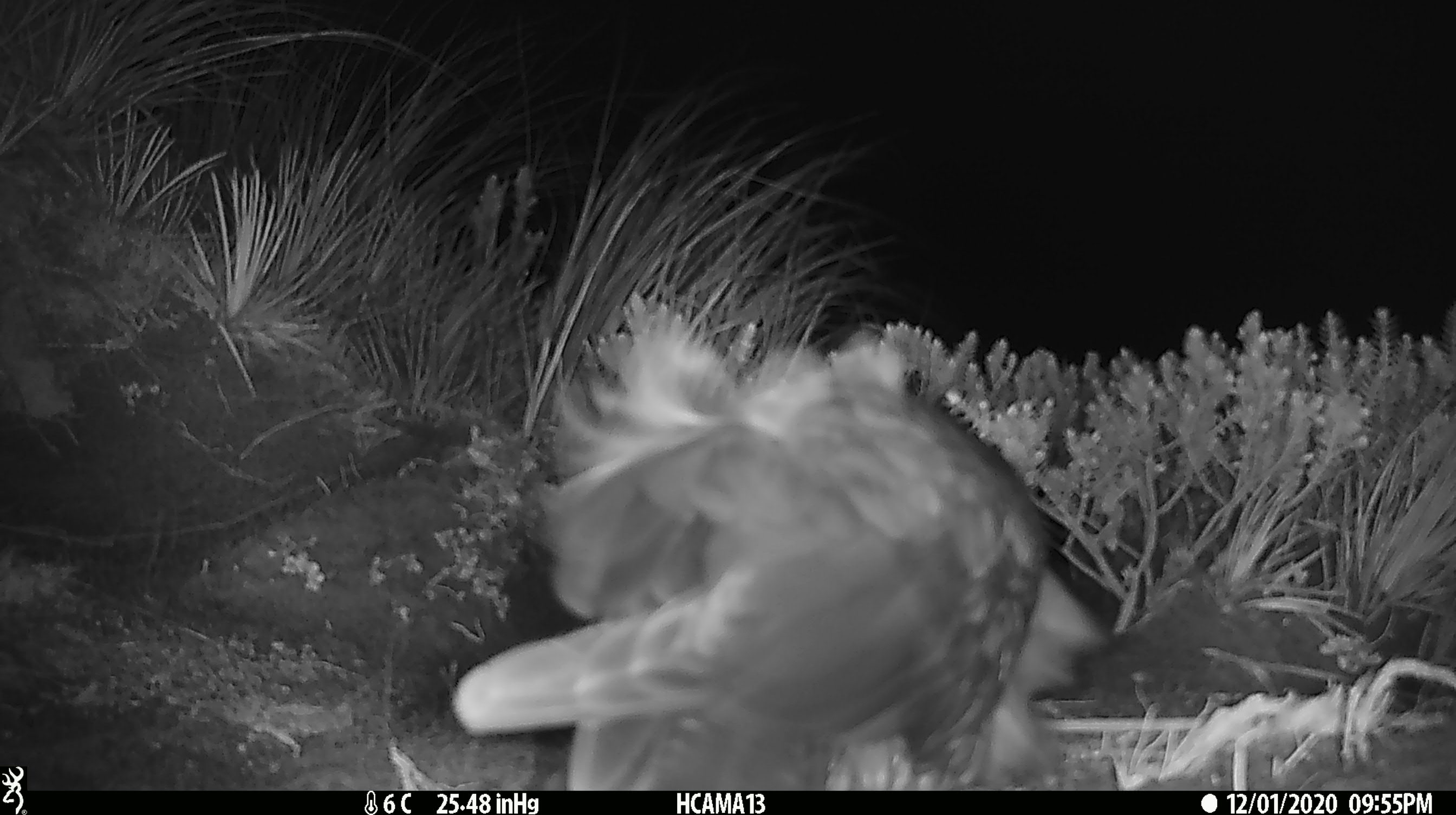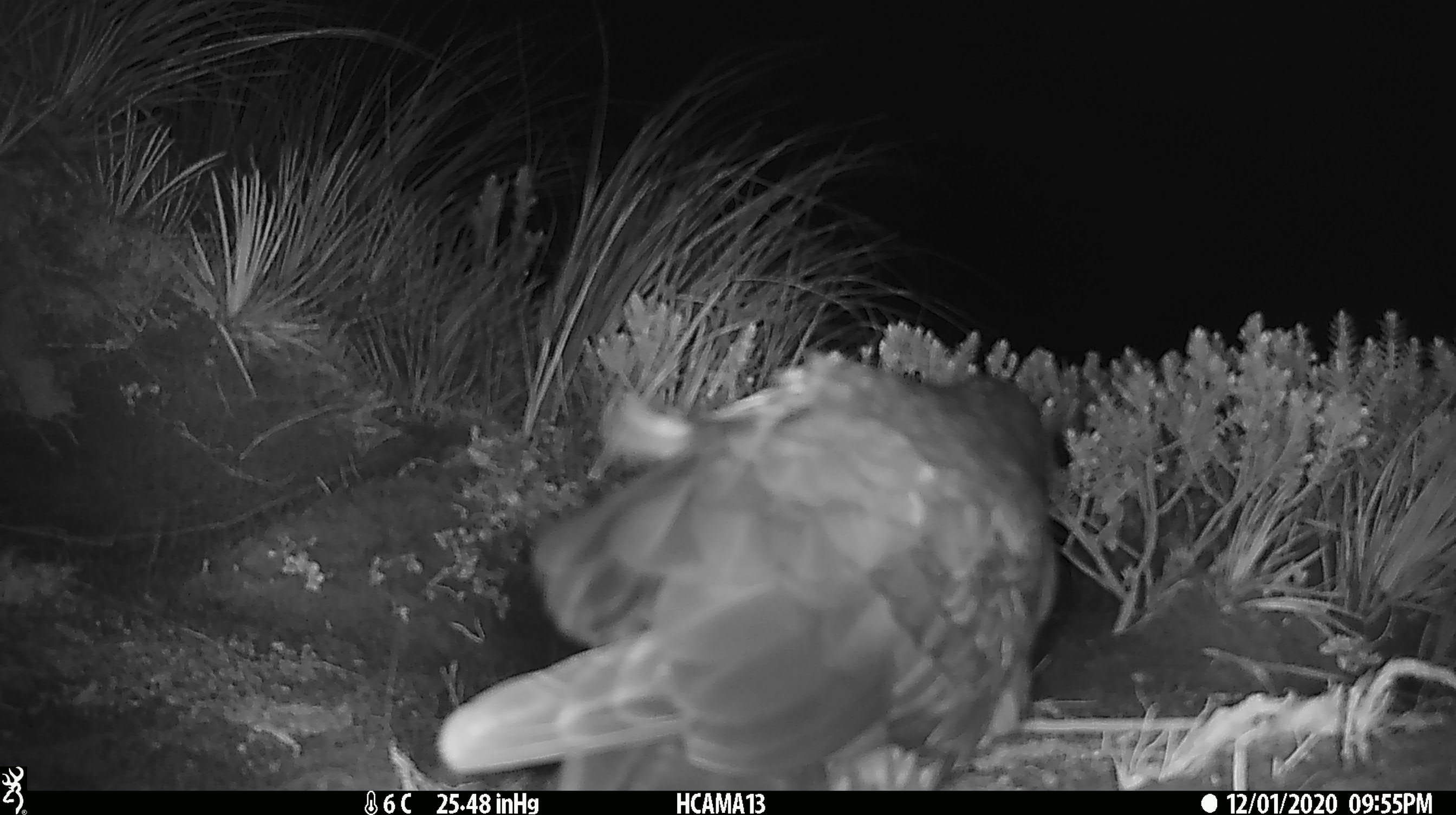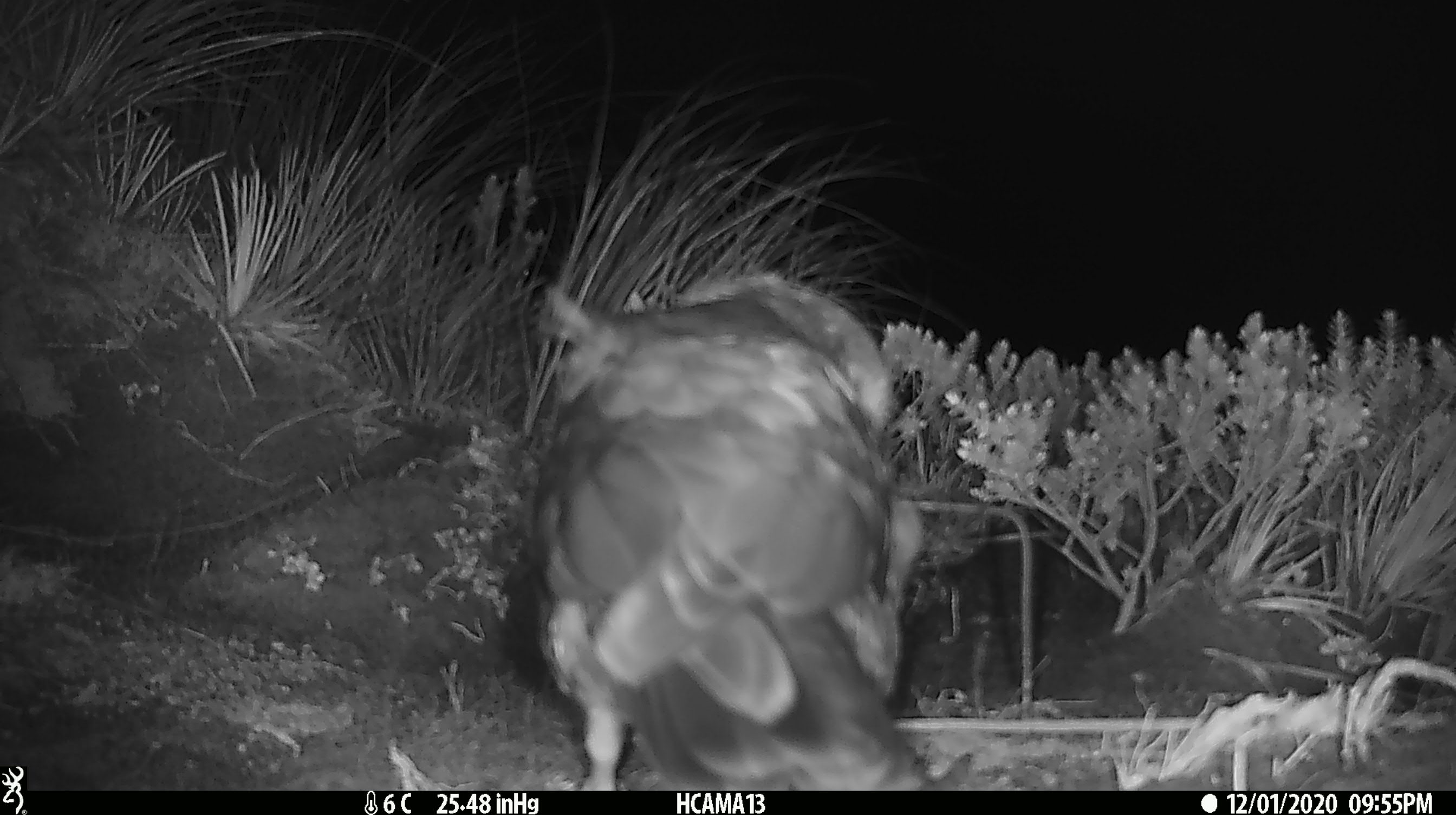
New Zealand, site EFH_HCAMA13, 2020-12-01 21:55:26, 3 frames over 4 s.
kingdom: Animalia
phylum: Chordata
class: Aves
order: Psittaciformes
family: Strigopidae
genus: Nestor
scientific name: Nestor notabilis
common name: kea